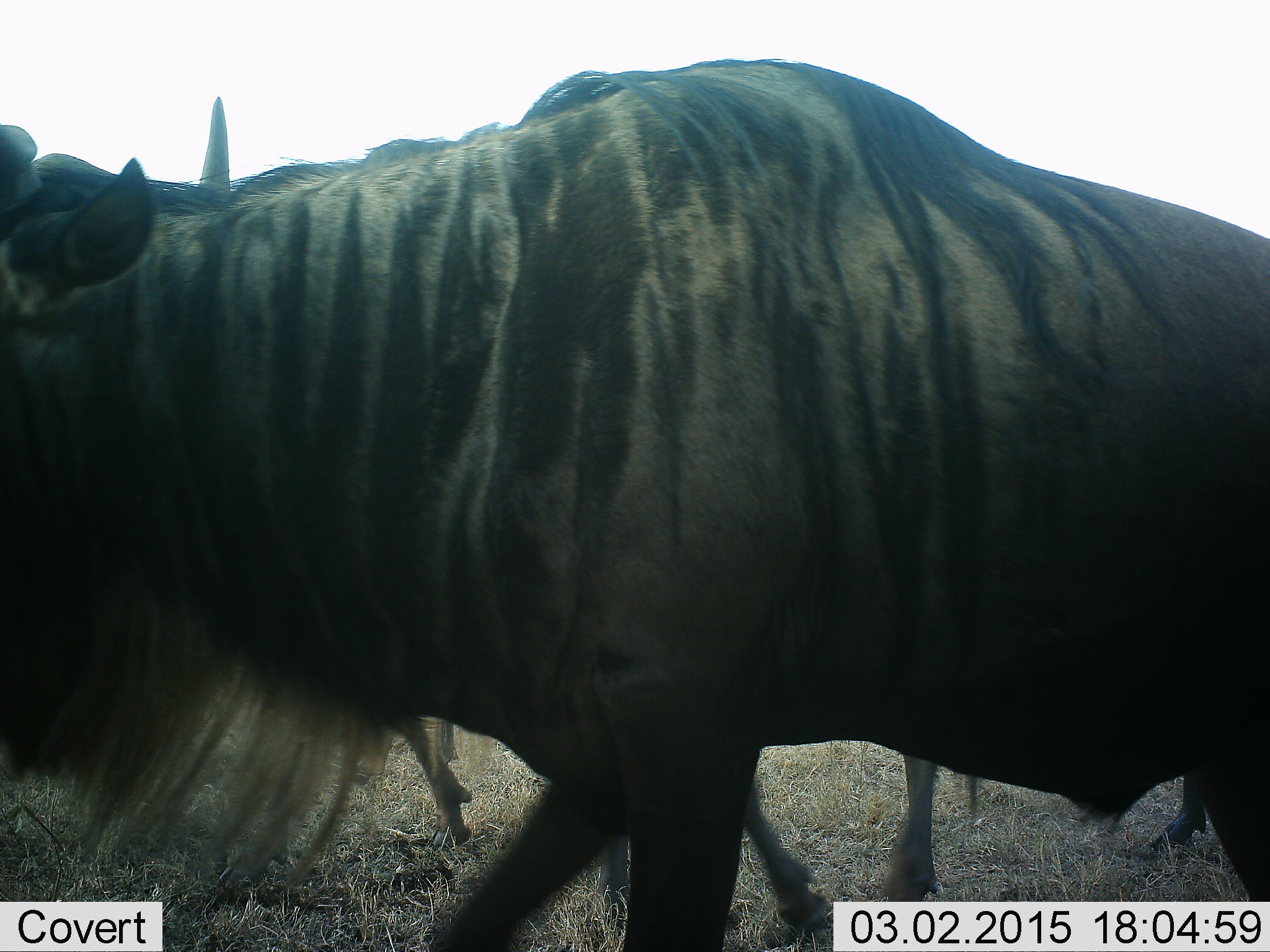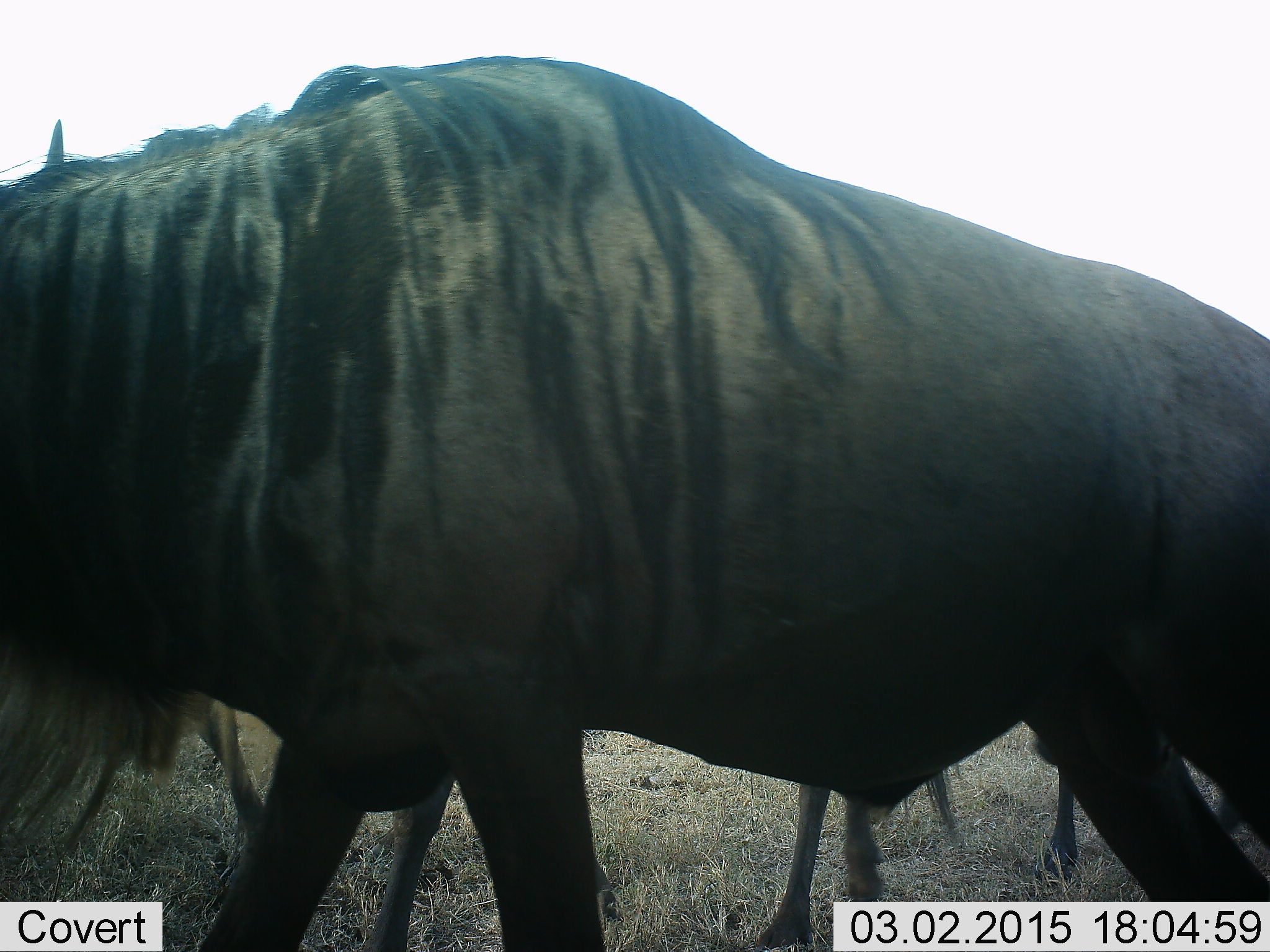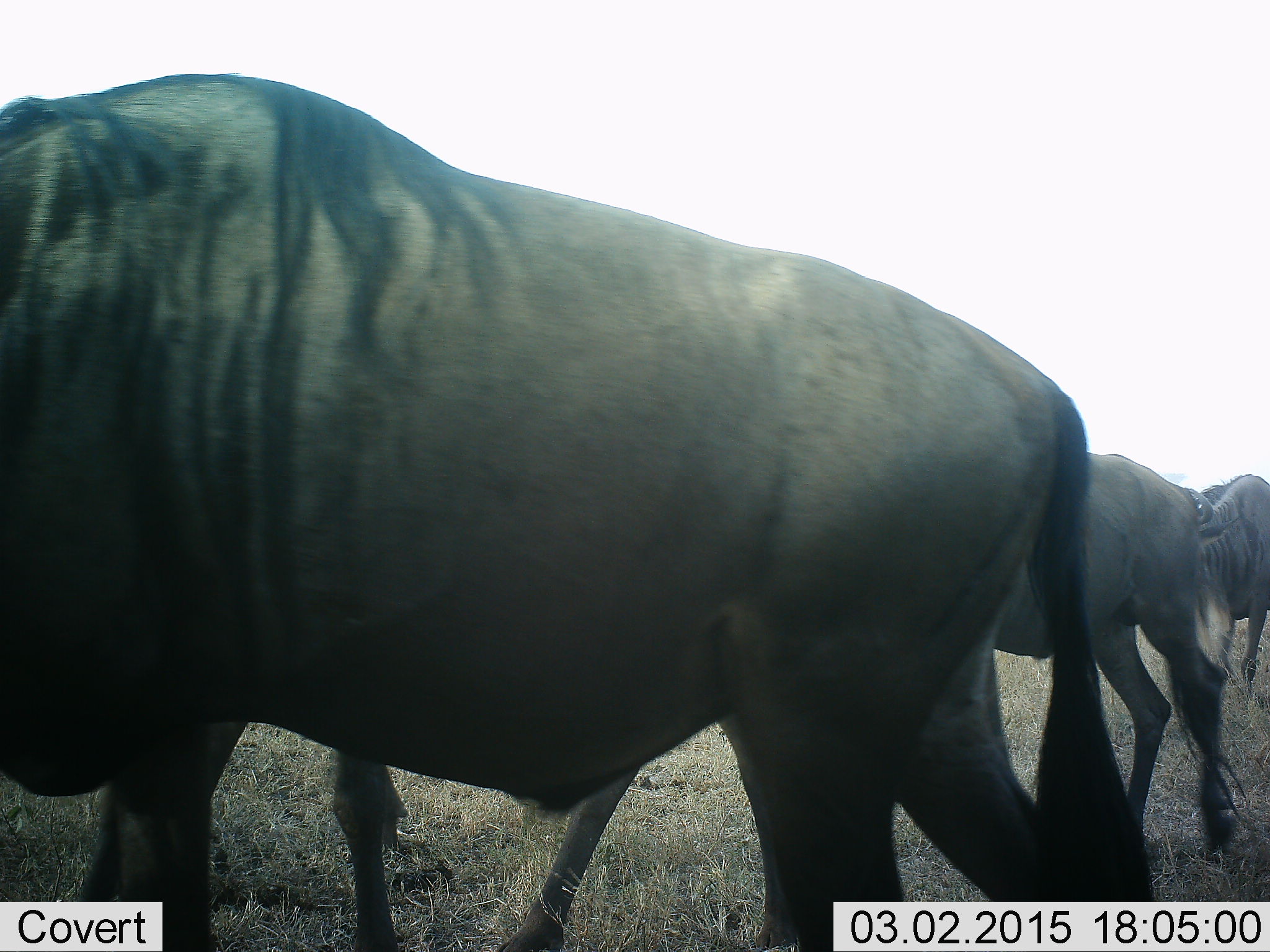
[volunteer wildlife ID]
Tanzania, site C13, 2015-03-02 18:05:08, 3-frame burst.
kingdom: Animalia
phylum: Chordata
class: Mammalia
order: Artiodactyla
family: Bovidae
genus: Connochaetes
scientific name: Connochaetes taurinus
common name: blue wildebeest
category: wildebeest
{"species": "wildebeest (blue wildebeest) (Connochaetes taurinus)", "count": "4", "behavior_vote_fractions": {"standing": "30%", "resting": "0%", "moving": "90%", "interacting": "0%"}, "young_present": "0%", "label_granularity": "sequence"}